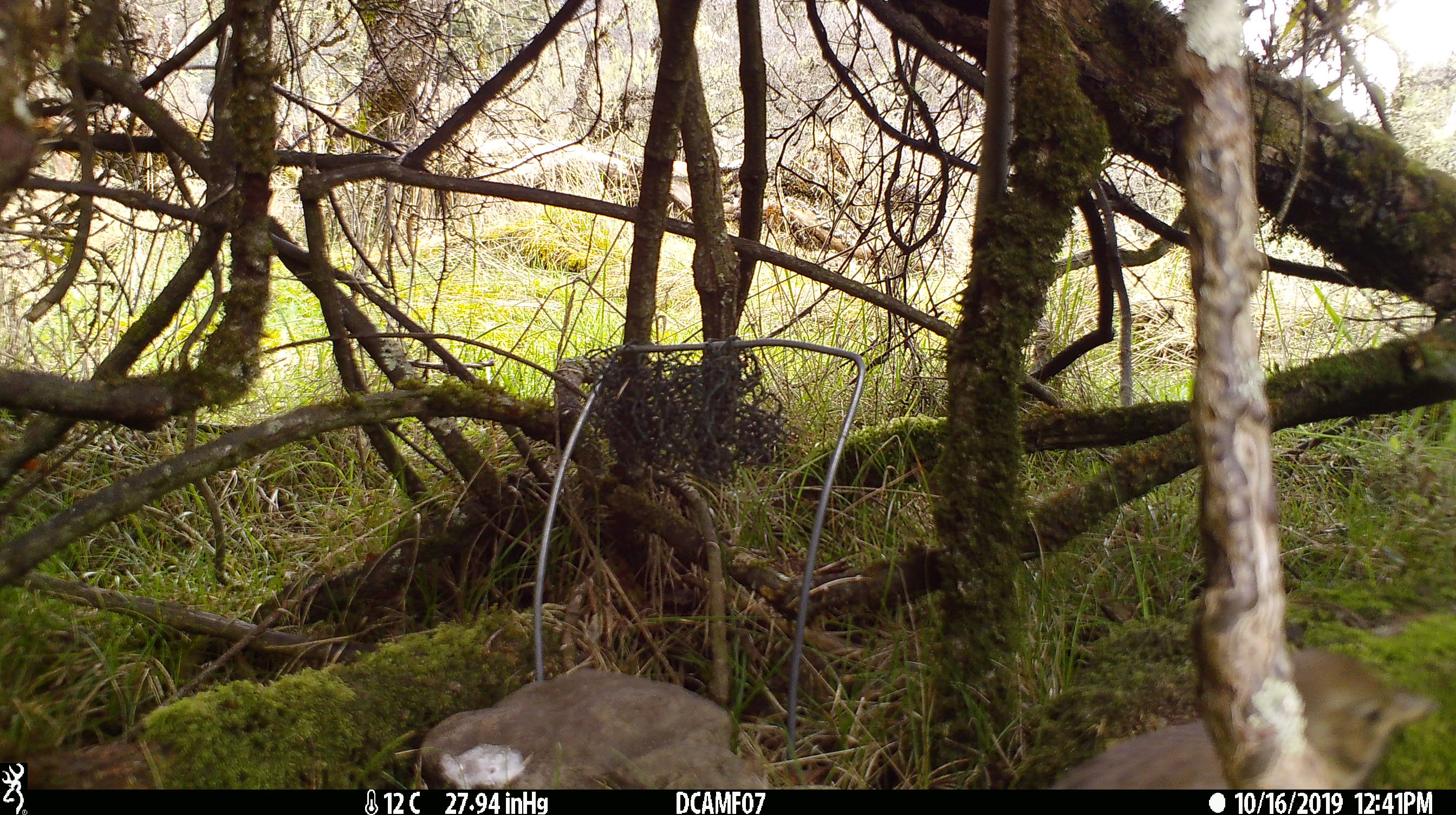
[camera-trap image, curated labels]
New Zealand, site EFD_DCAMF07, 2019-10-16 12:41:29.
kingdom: Animalia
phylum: Chordata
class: Aves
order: Passeriformes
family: Turdidae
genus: Turdus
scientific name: Turdus philomelos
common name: song thrush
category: thrush